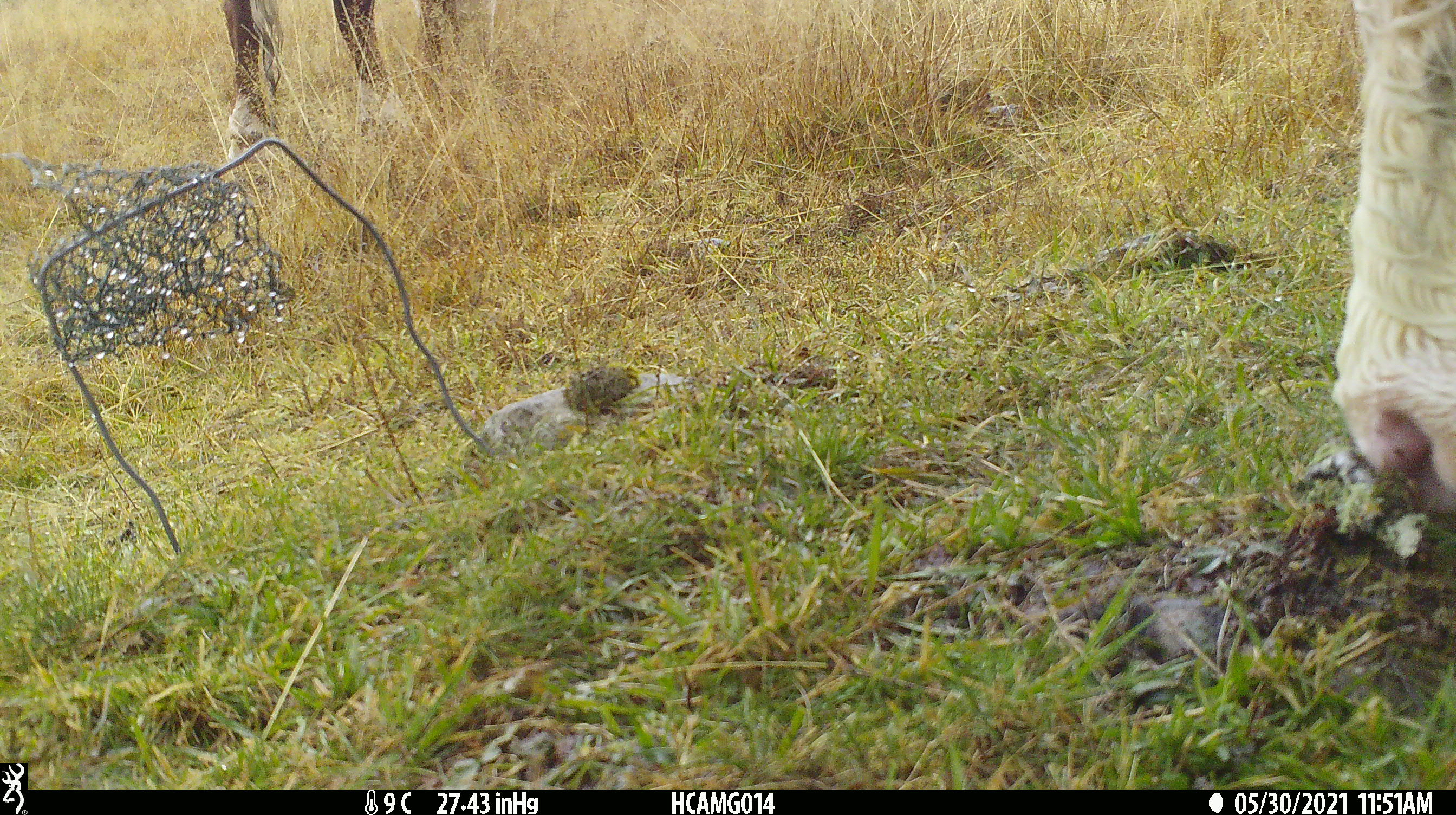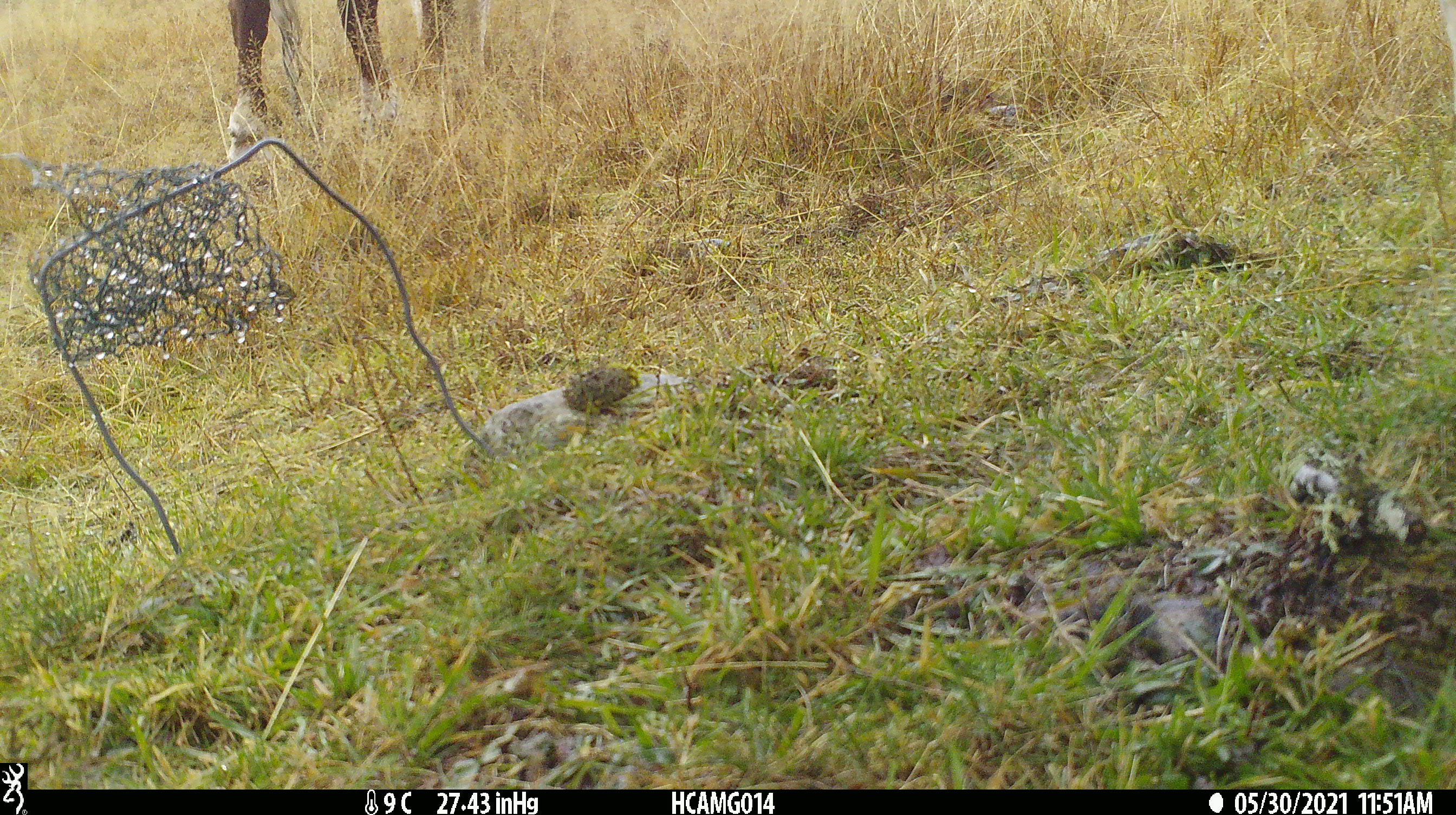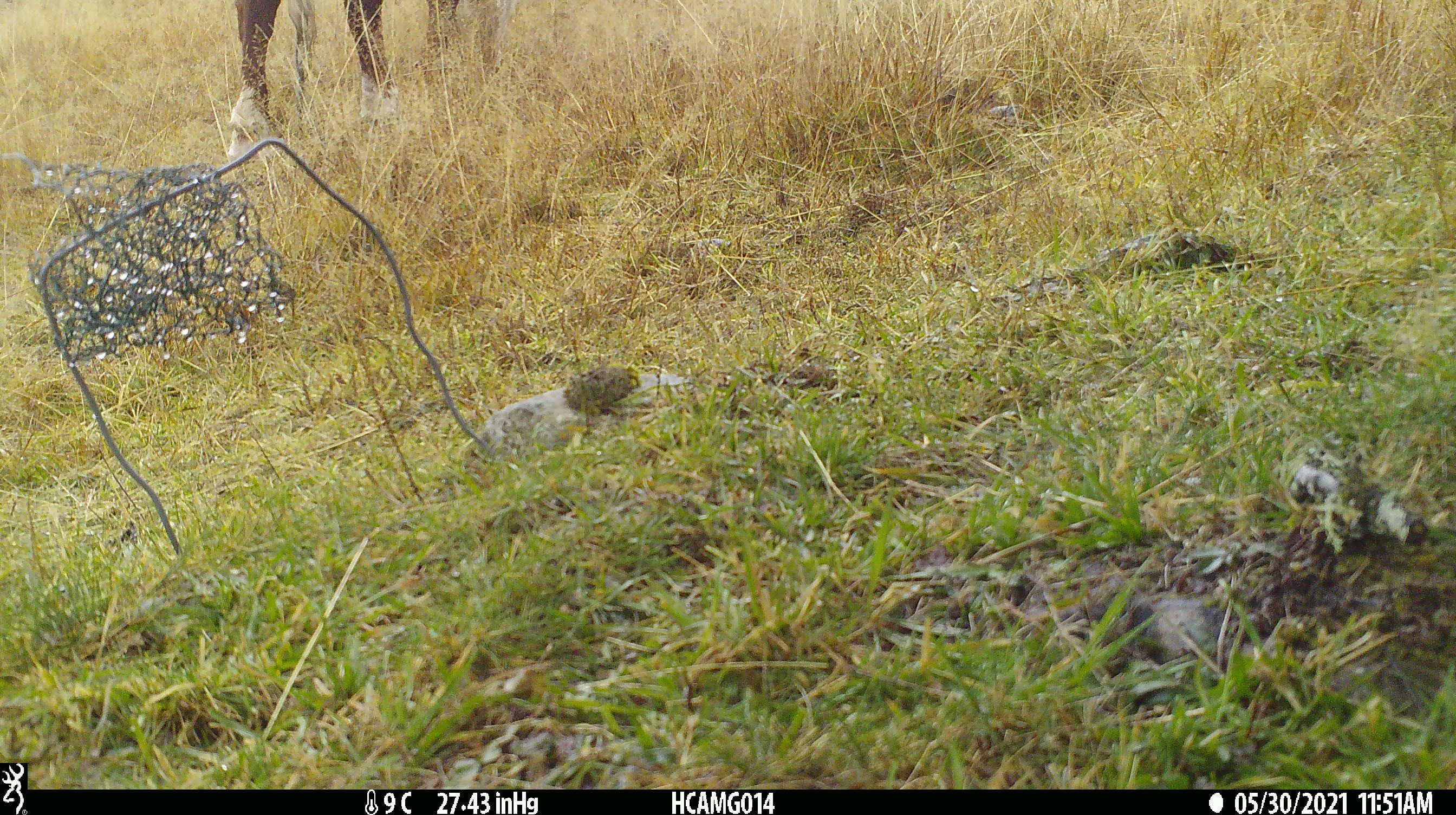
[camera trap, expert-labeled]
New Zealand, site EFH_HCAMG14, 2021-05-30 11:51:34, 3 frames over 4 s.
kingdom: Animalia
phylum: Chordata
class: Mammalia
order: Artiodactyla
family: Bovidae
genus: Bos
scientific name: Bos taurus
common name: domestic cow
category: cow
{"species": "cow (domestic cow) (Bos taurus)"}